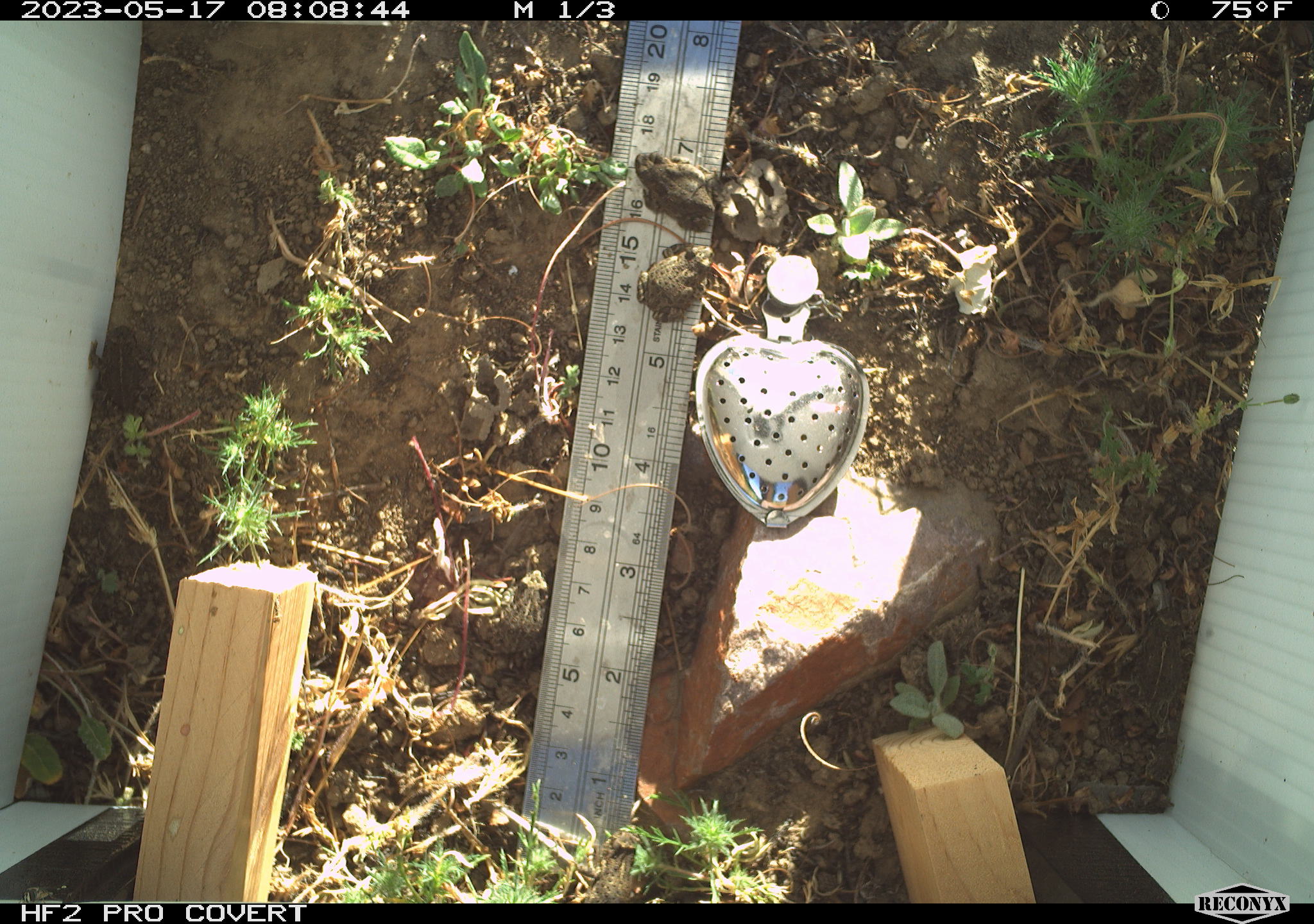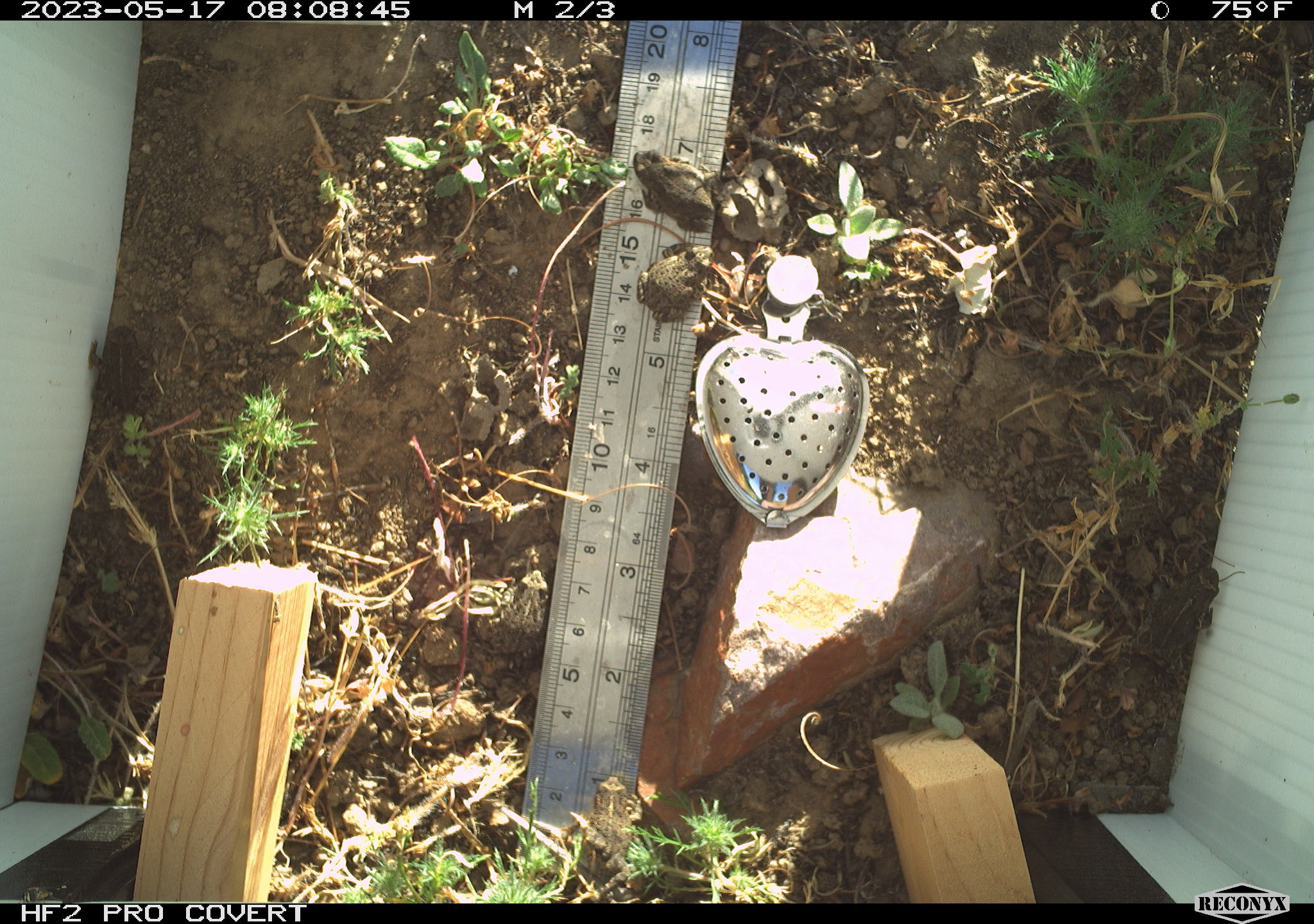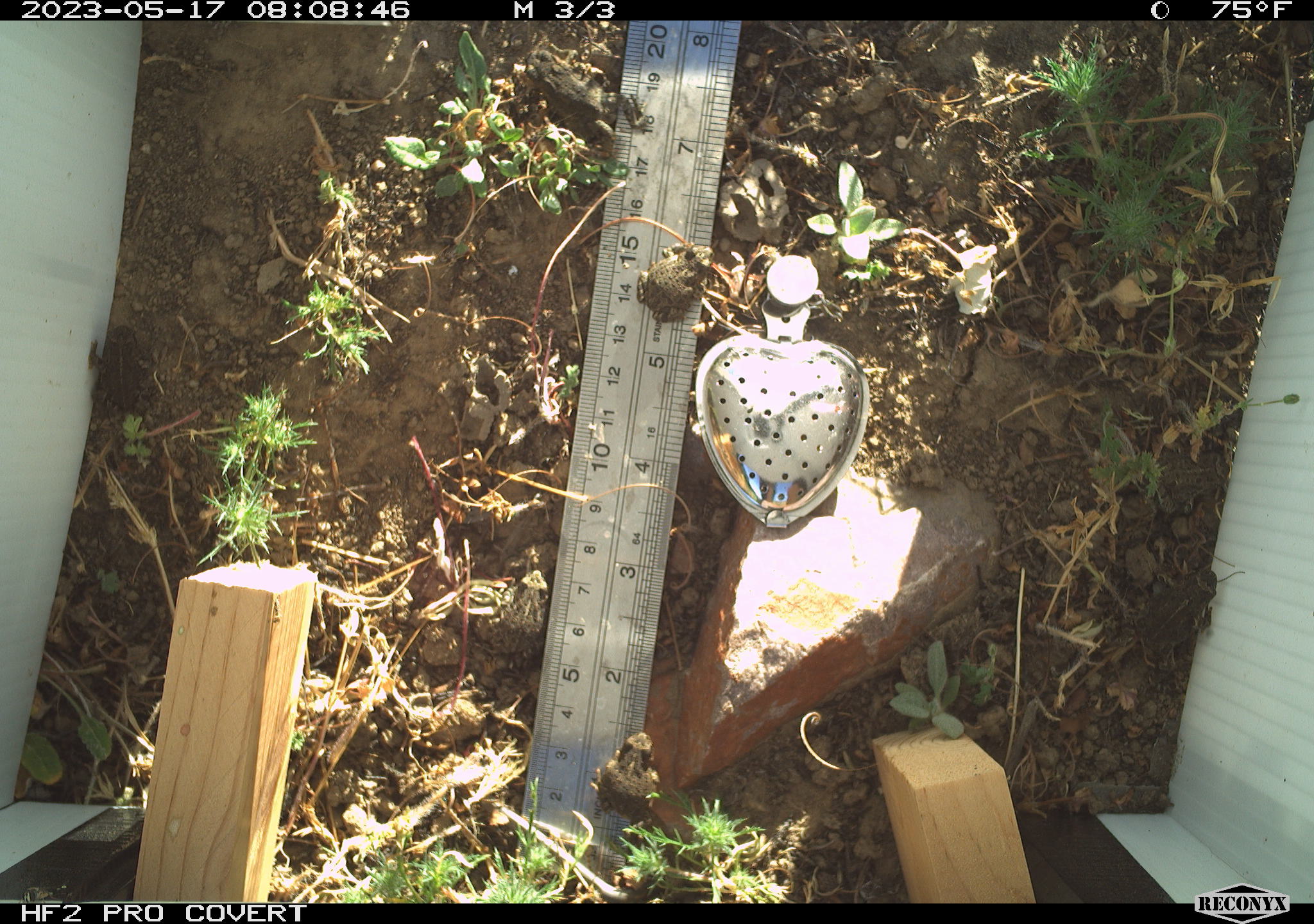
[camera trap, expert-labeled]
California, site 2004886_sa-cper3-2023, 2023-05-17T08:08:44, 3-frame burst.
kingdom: Animalia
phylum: Chordata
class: Amphibia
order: Anura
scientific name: Anura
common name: frogs